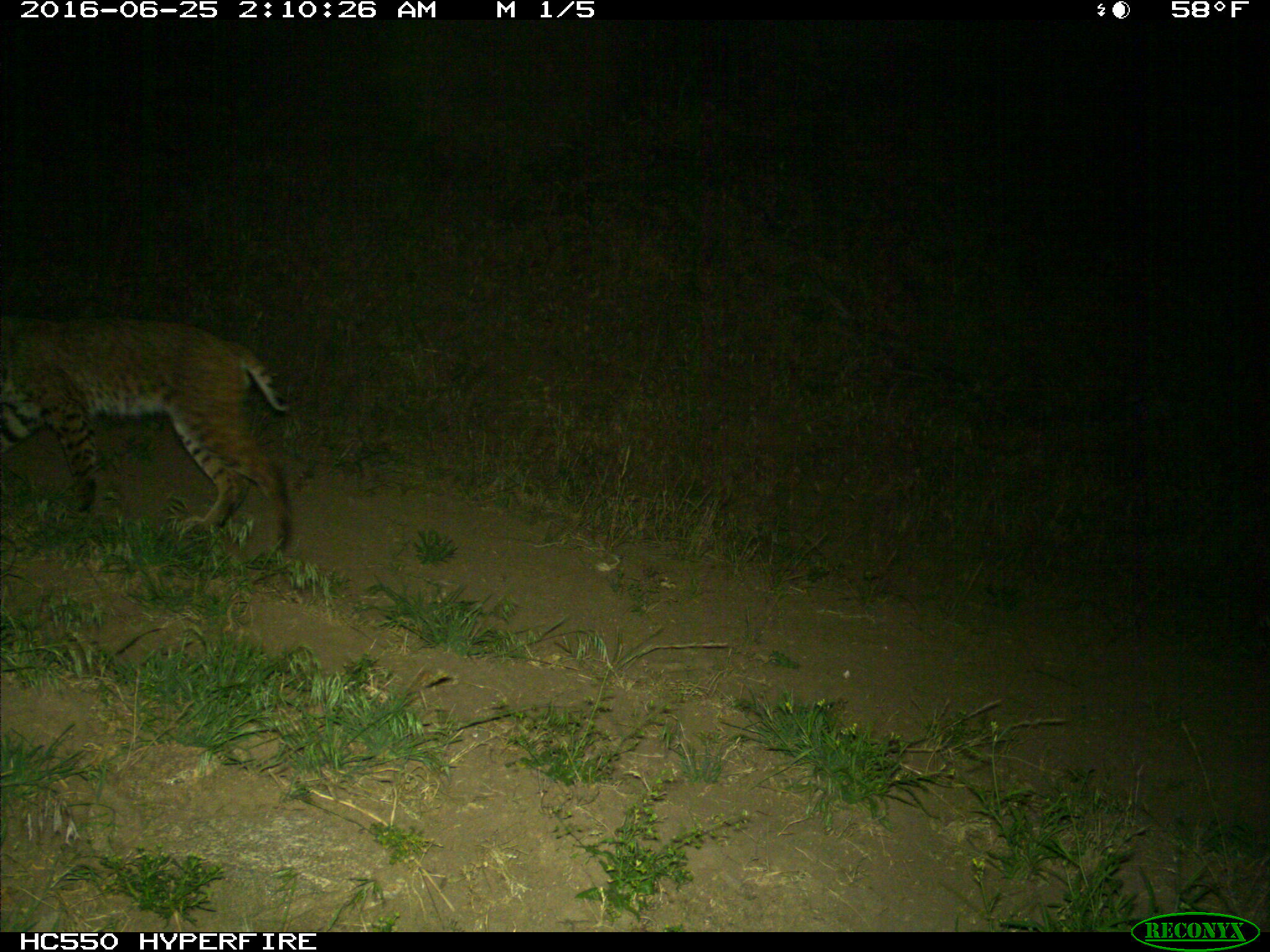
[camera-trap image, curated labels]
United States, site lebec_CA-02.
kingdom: Animalia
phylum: Chordata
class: Mammalia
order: Carnivora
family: Felidae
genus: Lynx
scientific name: Lynx rufus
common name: bobcat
Lynx rufus (bobcat).